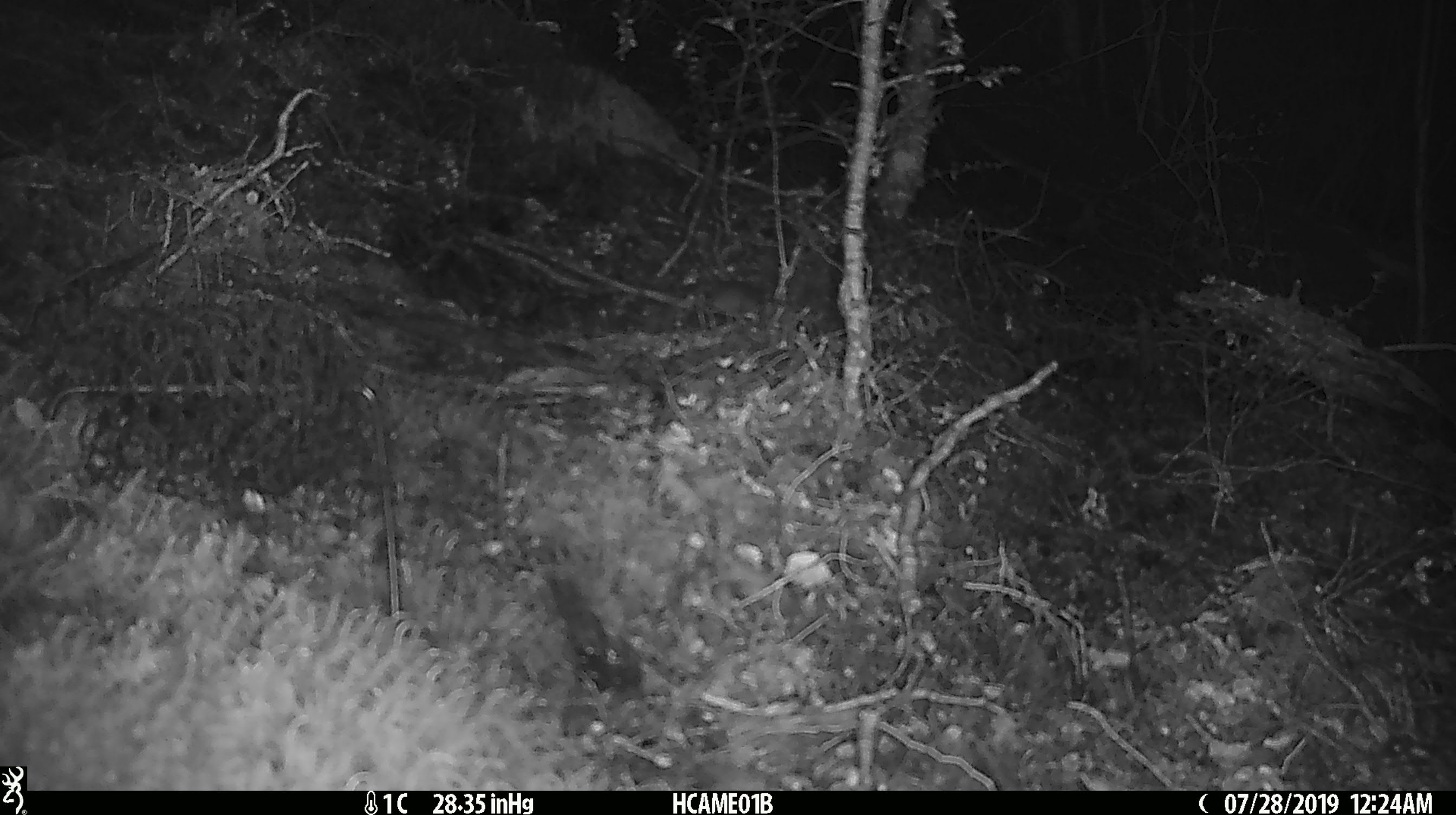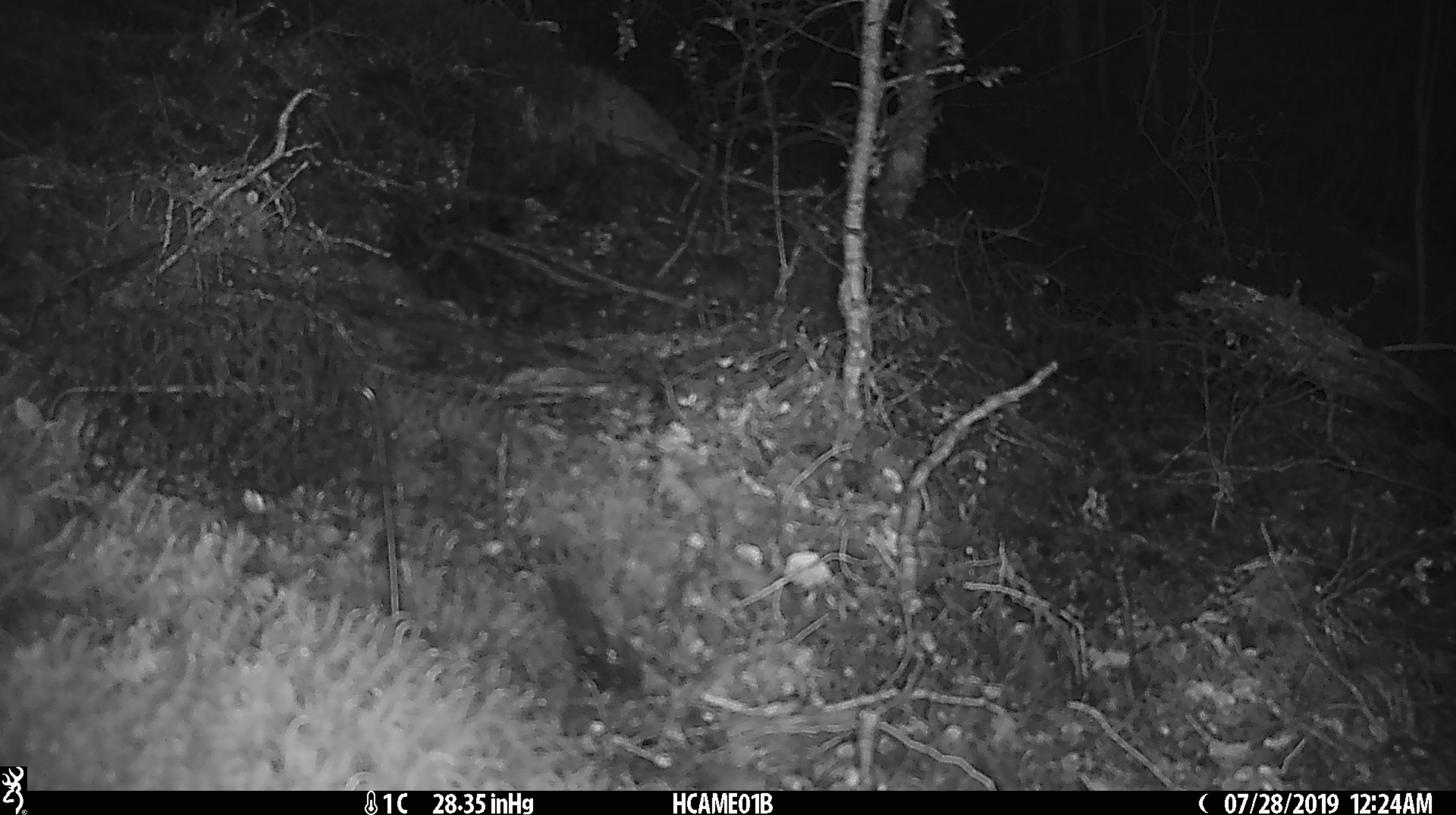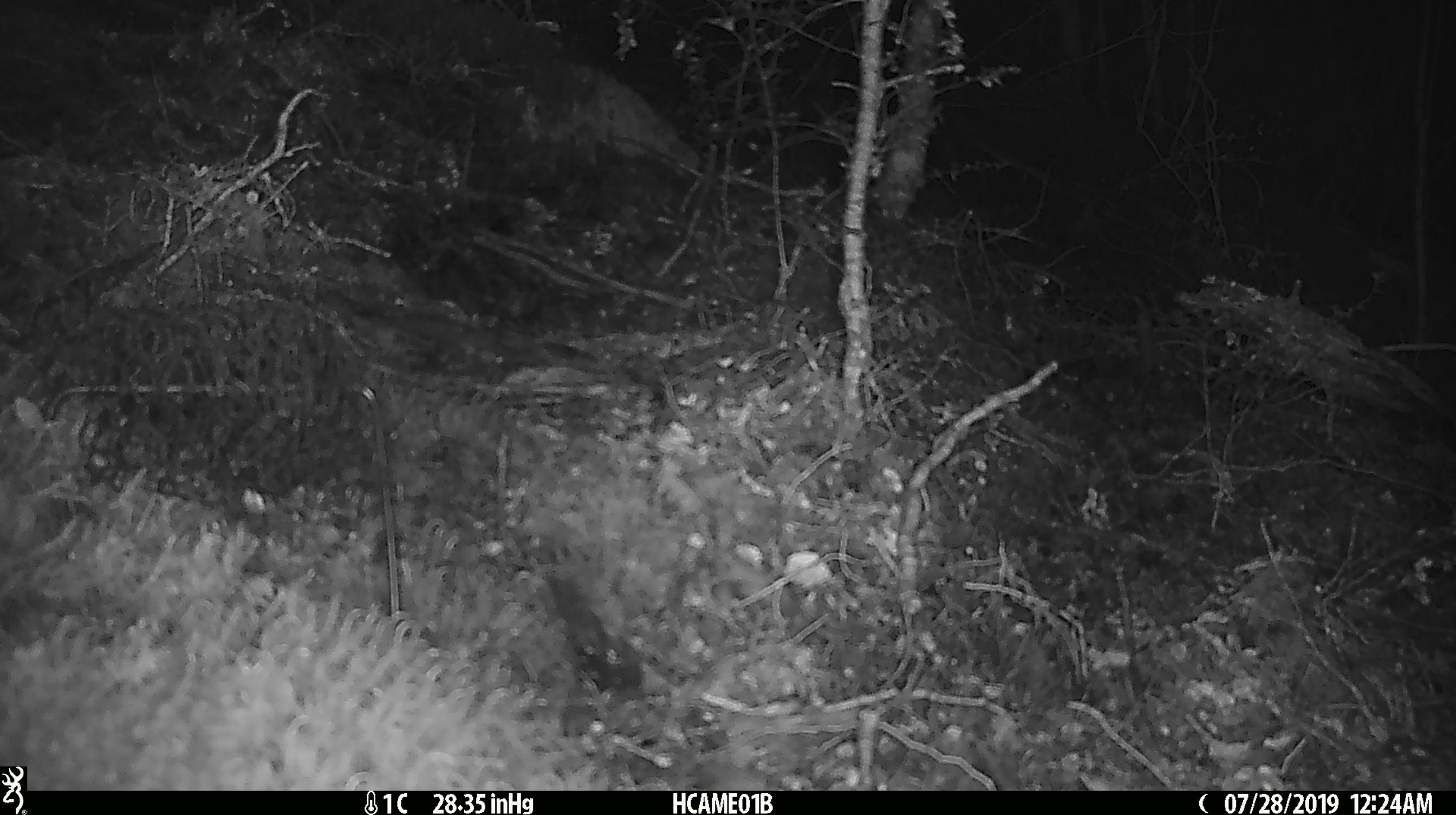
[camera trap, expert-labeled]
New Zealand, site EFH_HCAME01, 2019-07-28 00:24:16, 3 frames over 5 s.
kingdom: Animalia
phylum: Chordata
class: Mammalia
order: Rodentia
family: Muridae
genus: Mus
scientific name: Mus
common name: mouse